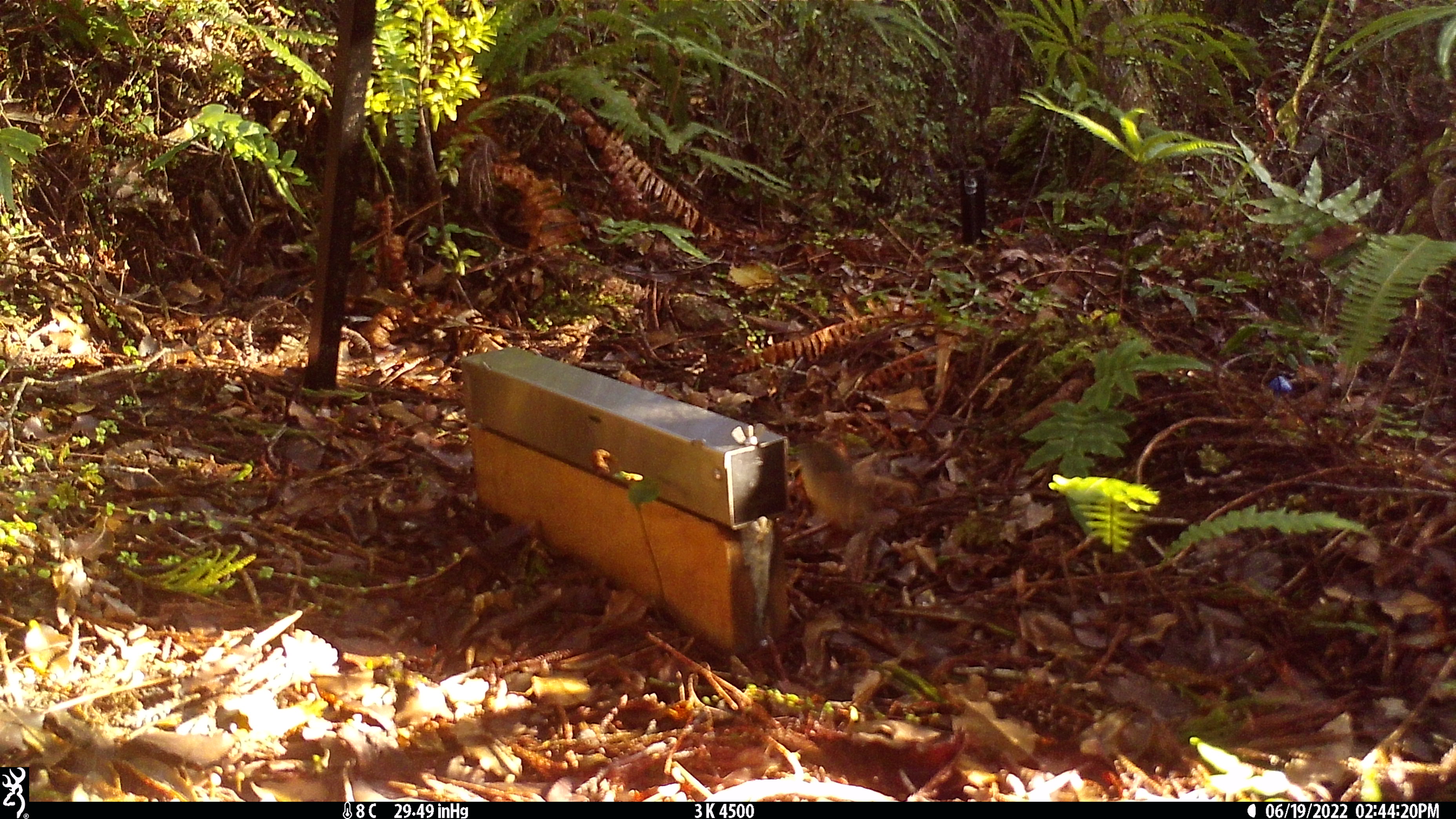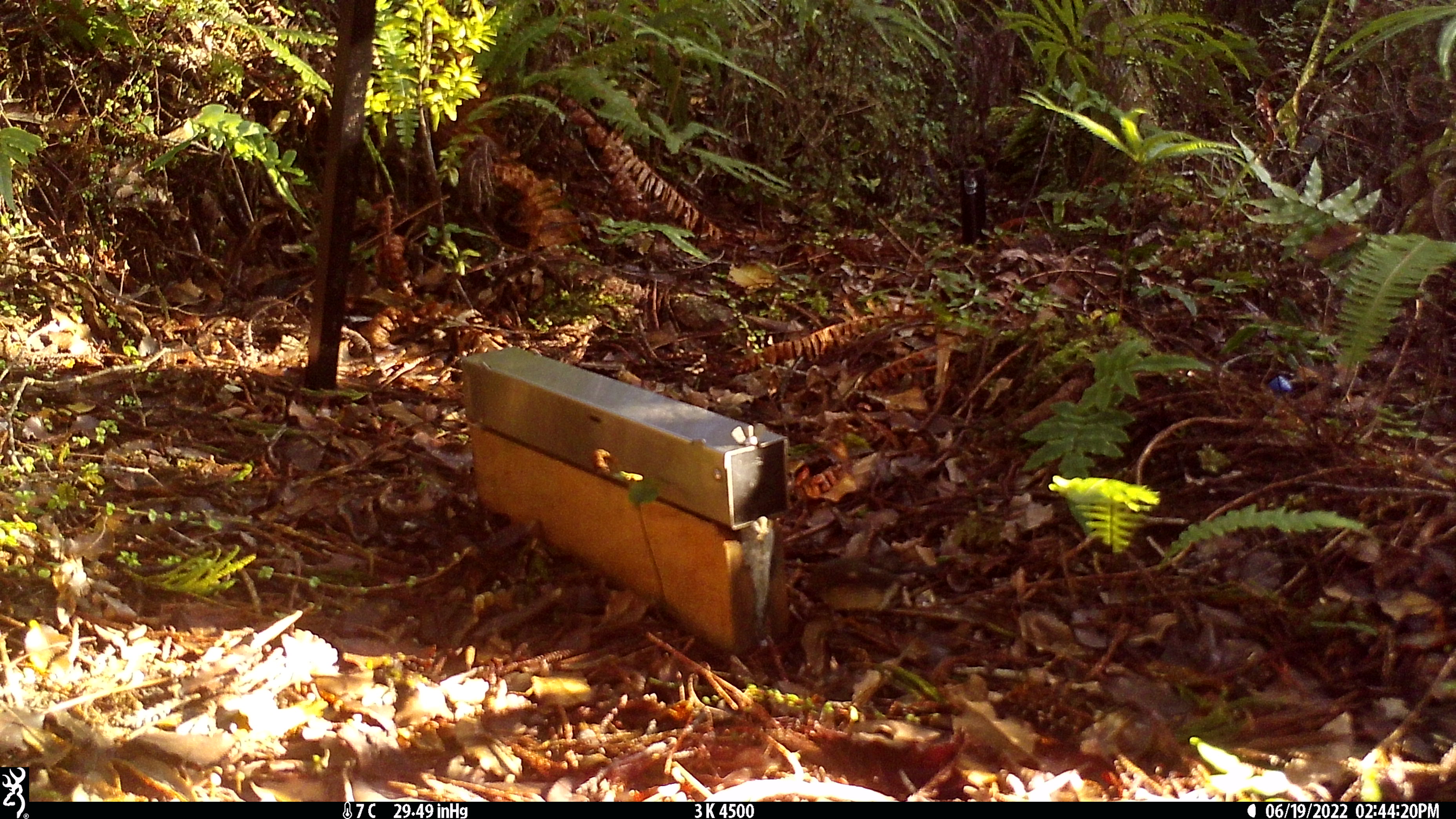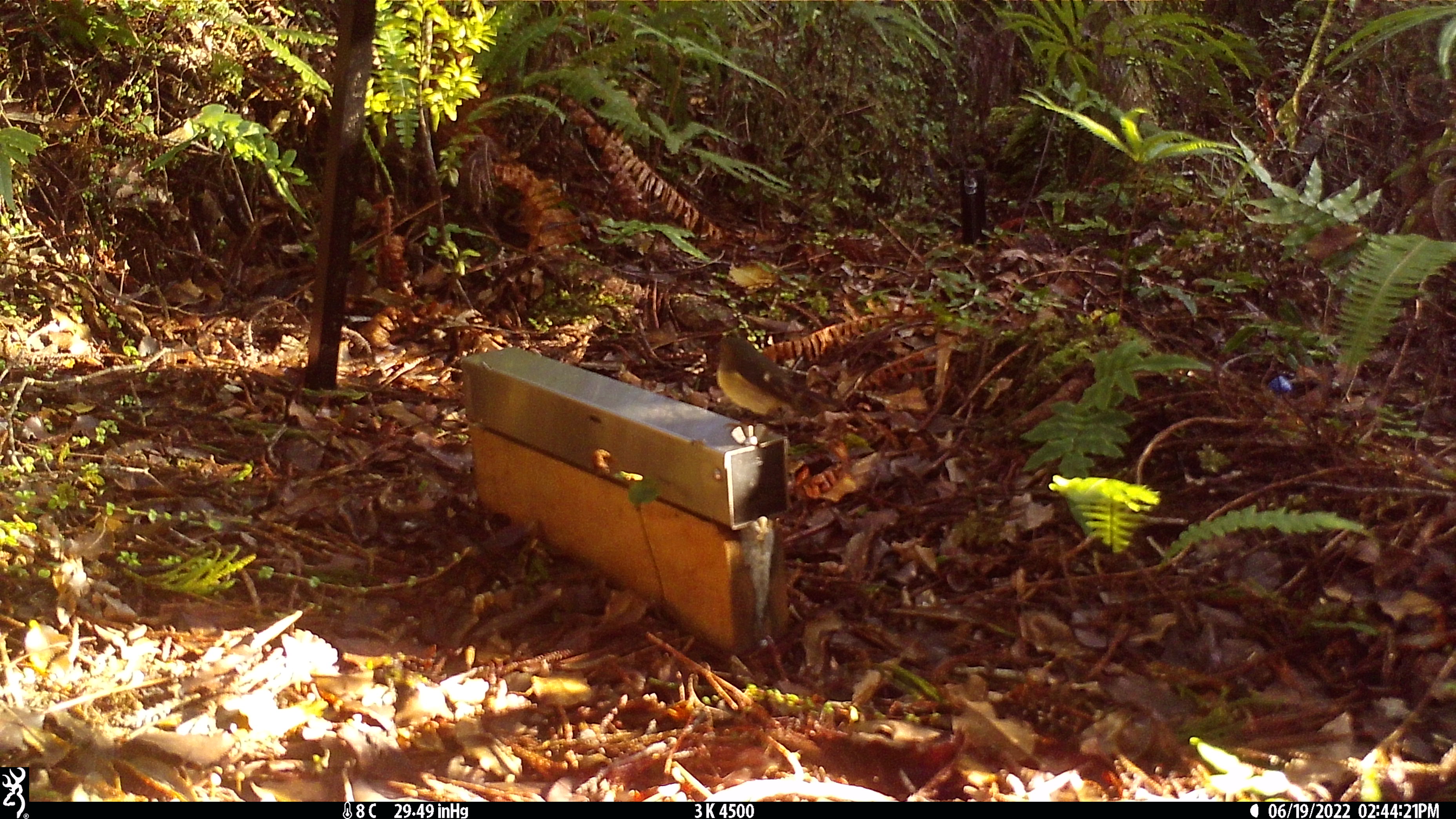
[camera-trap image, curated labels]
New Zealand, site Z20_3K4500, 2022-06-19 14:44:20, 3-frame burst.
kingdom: Animalia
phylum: Chordata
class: Aves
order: Passeriformes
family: Petroicidae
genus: Petroica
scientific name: Petroica macrocephala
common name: tomtit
Tomtit (Petroica macrocephala).